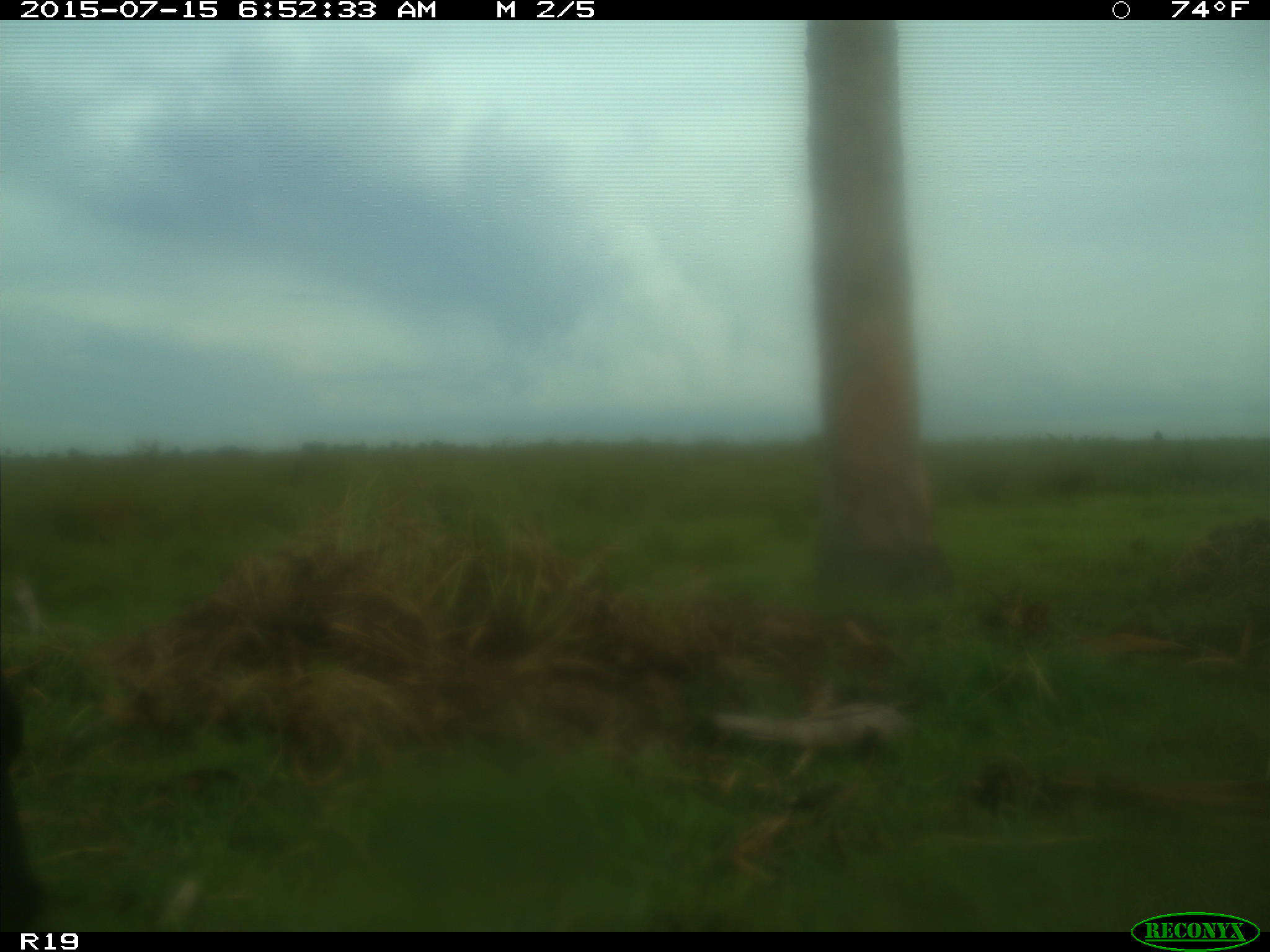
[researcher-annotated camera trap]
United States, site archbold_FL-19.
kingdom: Animalia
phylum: Chordata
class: Mammalia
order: Artiodactyla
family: Bovidae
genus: Bos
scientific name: Bos taurus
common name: domestic cow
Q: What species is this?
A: Bos taurus (domestic cow).